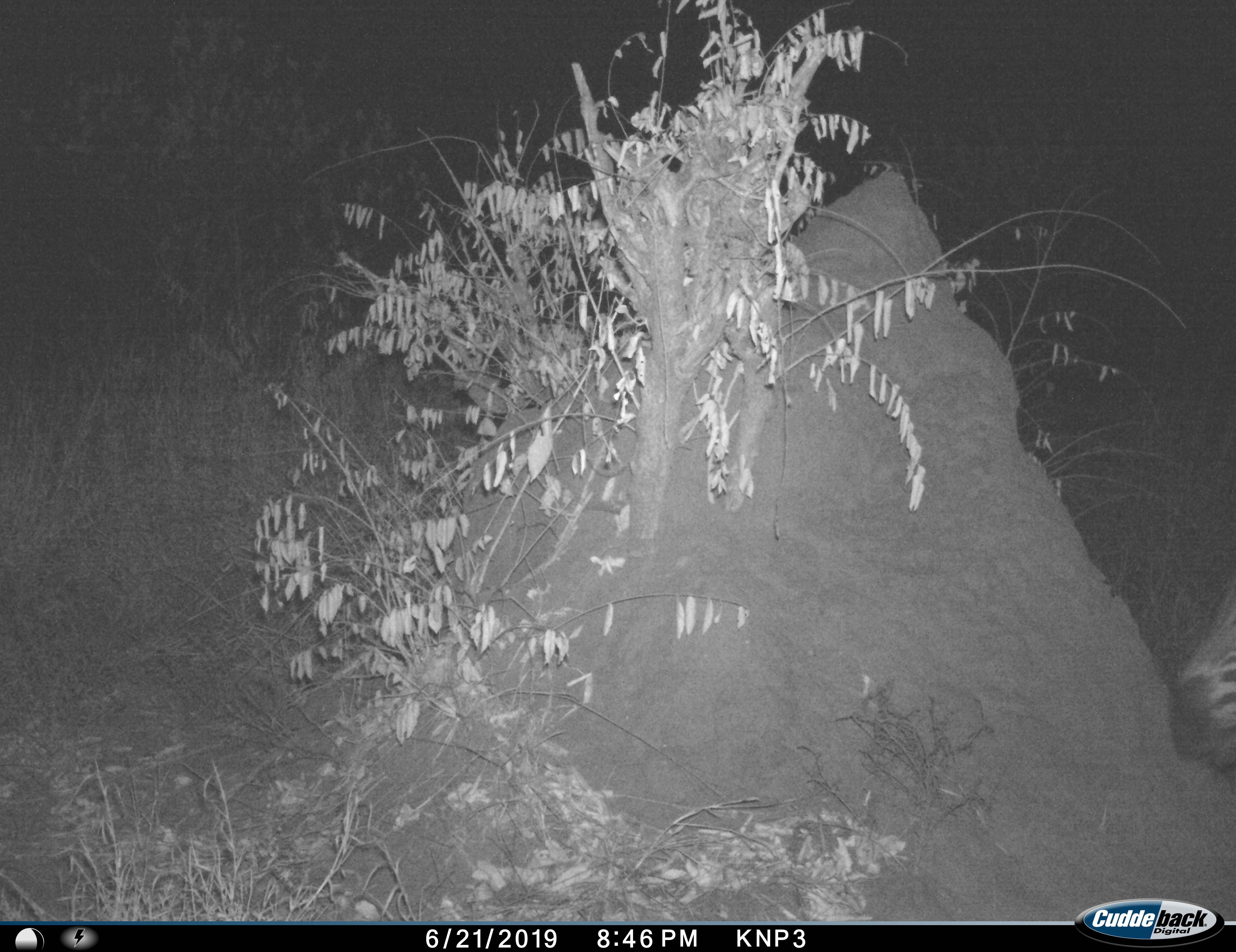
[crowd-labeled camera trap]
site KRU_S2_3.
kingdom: Animalia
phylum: Chordata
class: Mammalia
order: Perissodactyla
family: Equidae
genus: Equus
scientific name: Equus quagga burchellii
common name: burchell's zebra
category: zebraburchells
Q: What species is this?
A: Zebraburchells (burchell's zebra) (Equus quagga burchellii).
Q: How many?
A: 1.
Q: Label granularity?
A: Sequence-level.